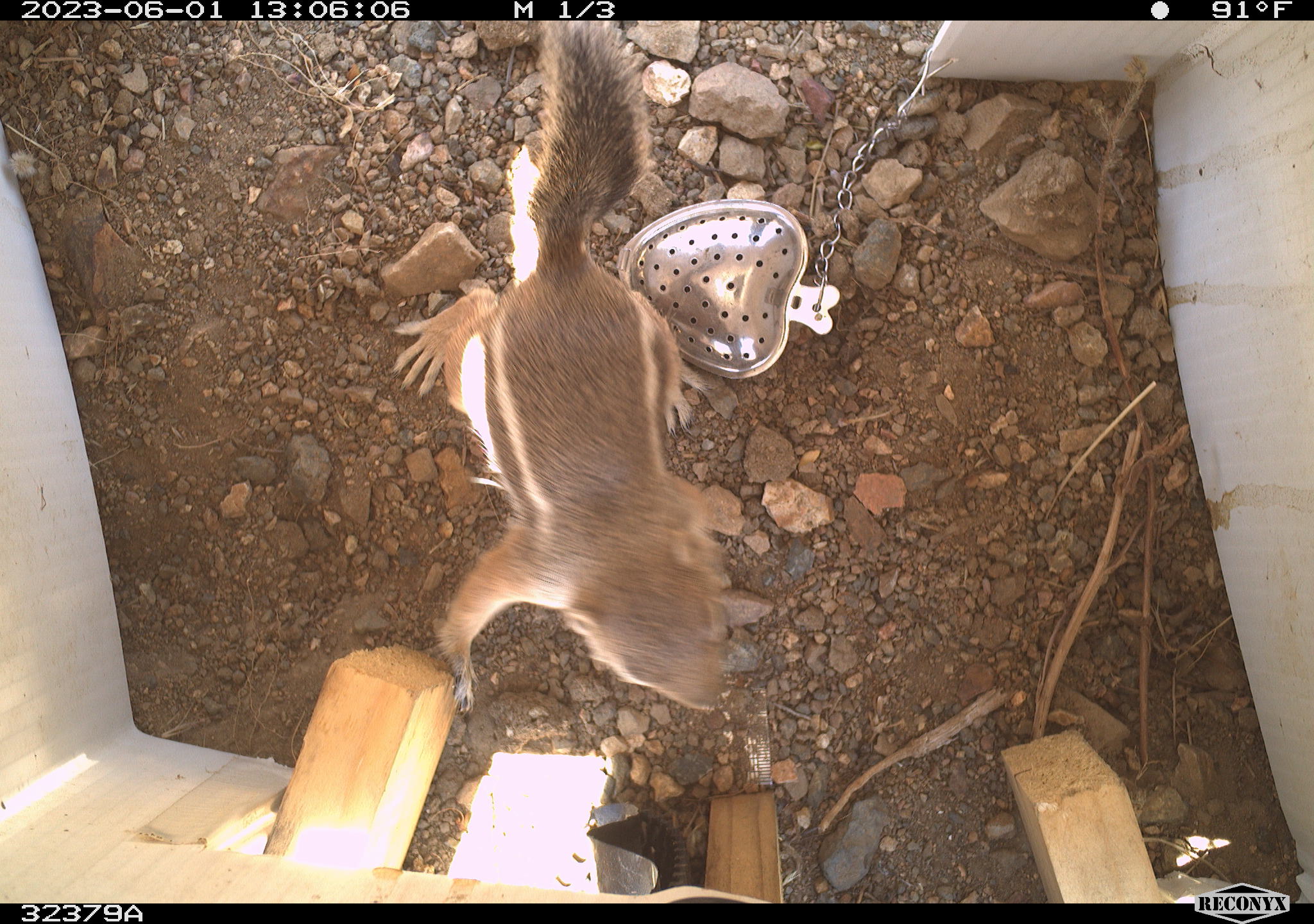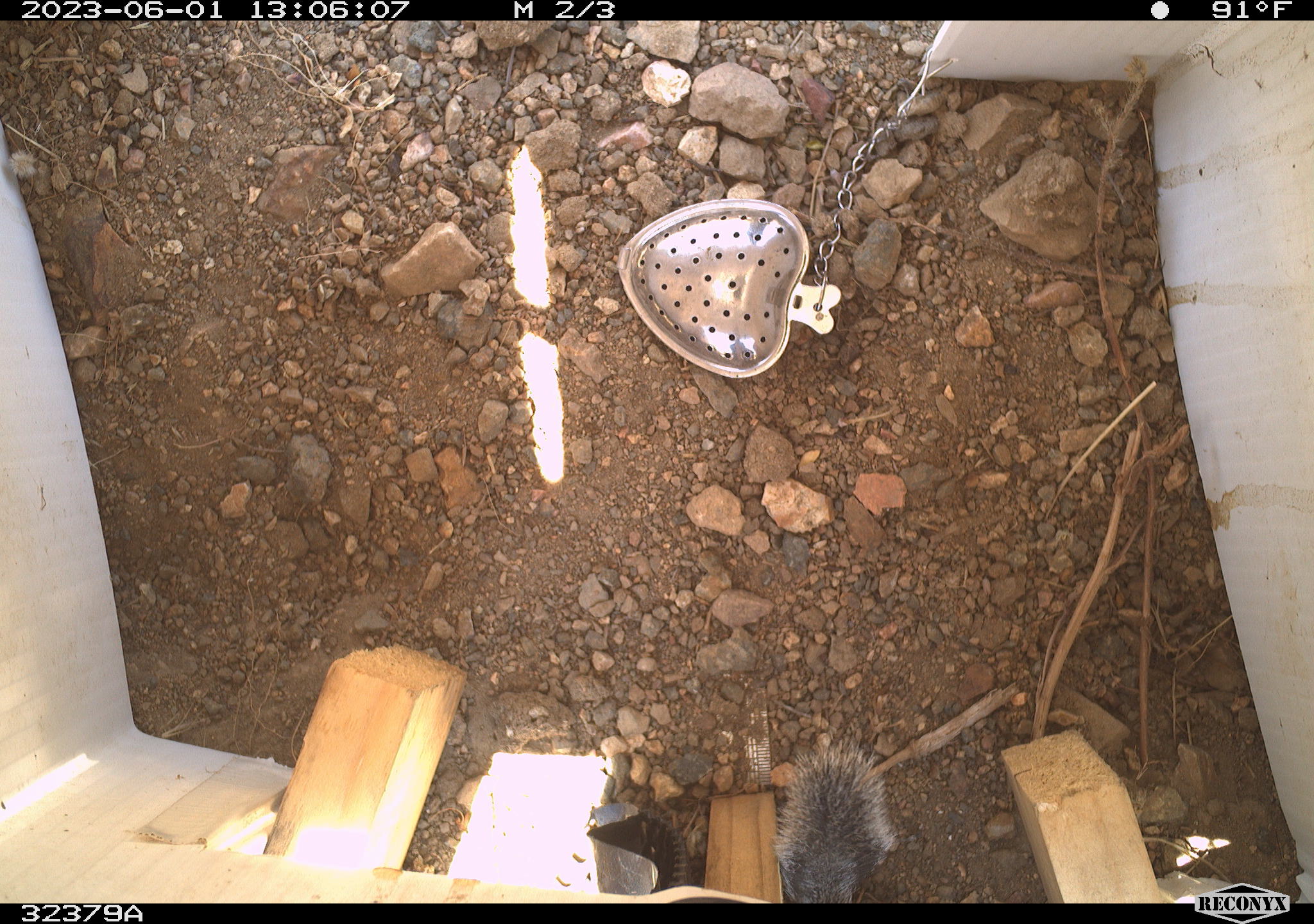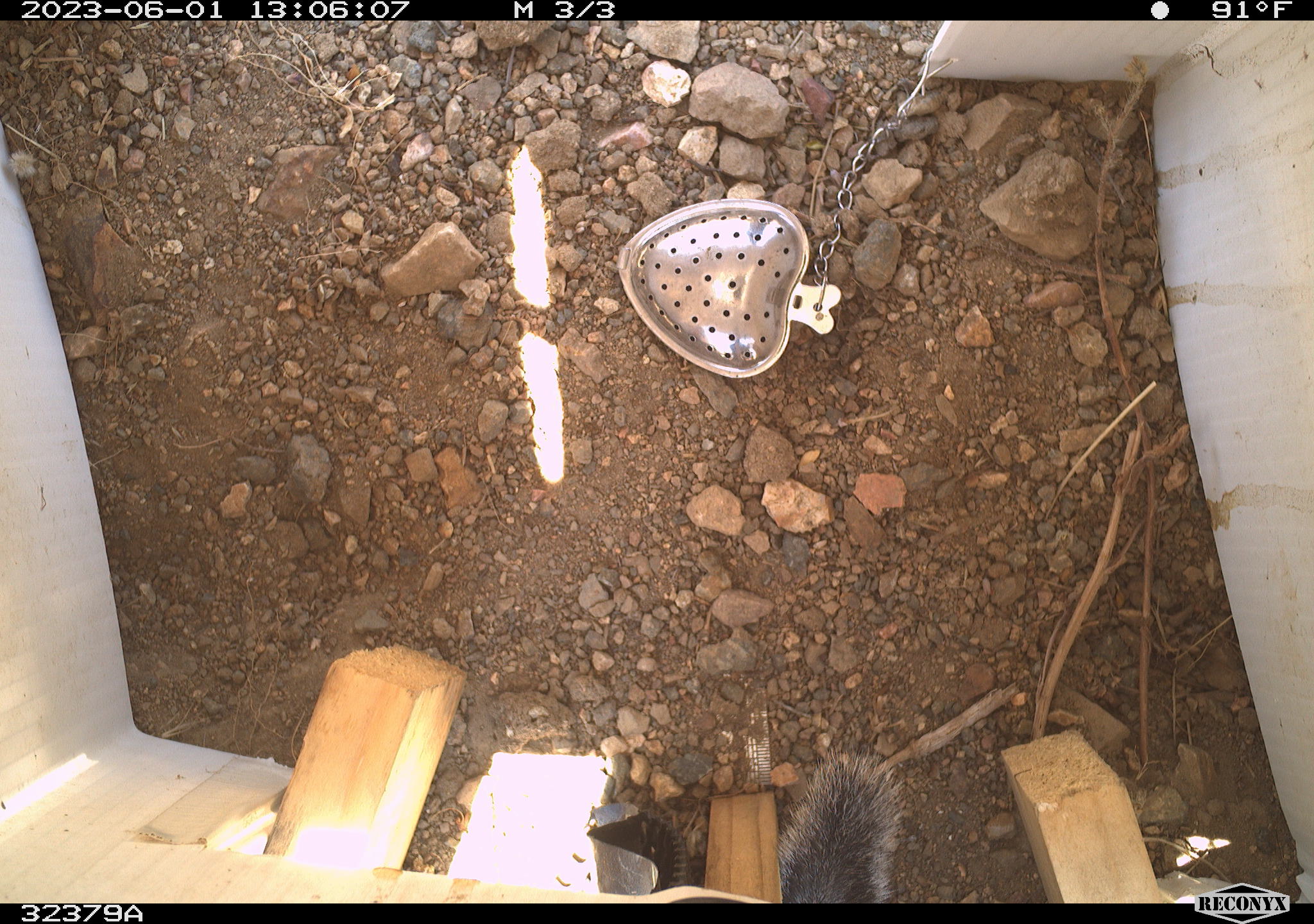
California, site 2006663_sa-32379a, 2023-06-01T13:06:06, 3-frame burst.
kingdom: Animalia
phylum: Chordata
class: Mammalia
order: Rodentia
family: Sciuridae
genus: Ammospermophilus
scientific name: Ammospermophilus leucurus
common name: white-tailed antelope squirrel